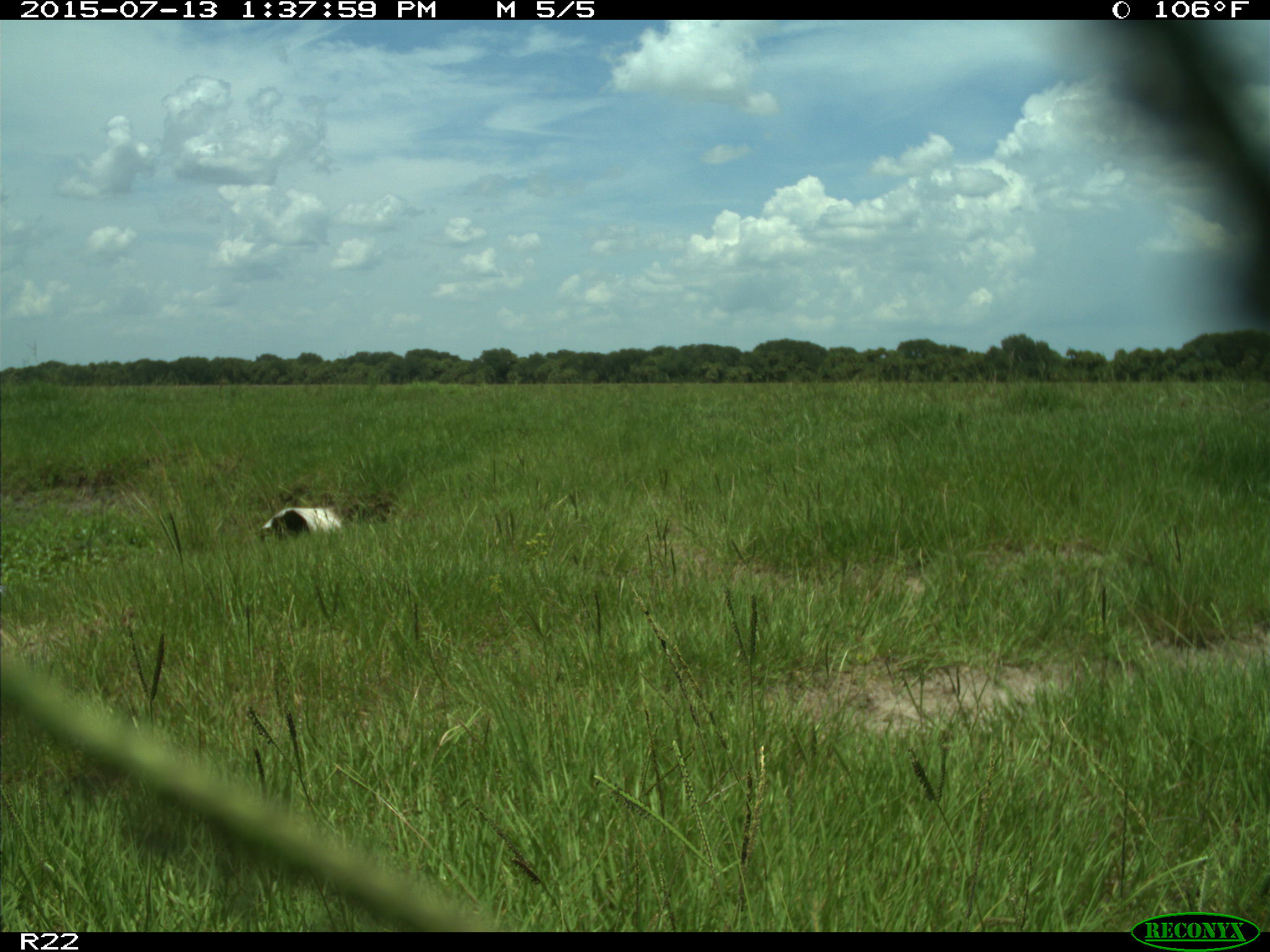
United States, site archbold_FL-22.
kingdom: Animalia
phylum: Chordata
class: Mammalia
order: Artiodactyla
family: Bovidae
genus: Bos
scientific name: Bos taurus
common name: domestic cow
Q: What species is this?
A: Bos taurus (domestic cow).